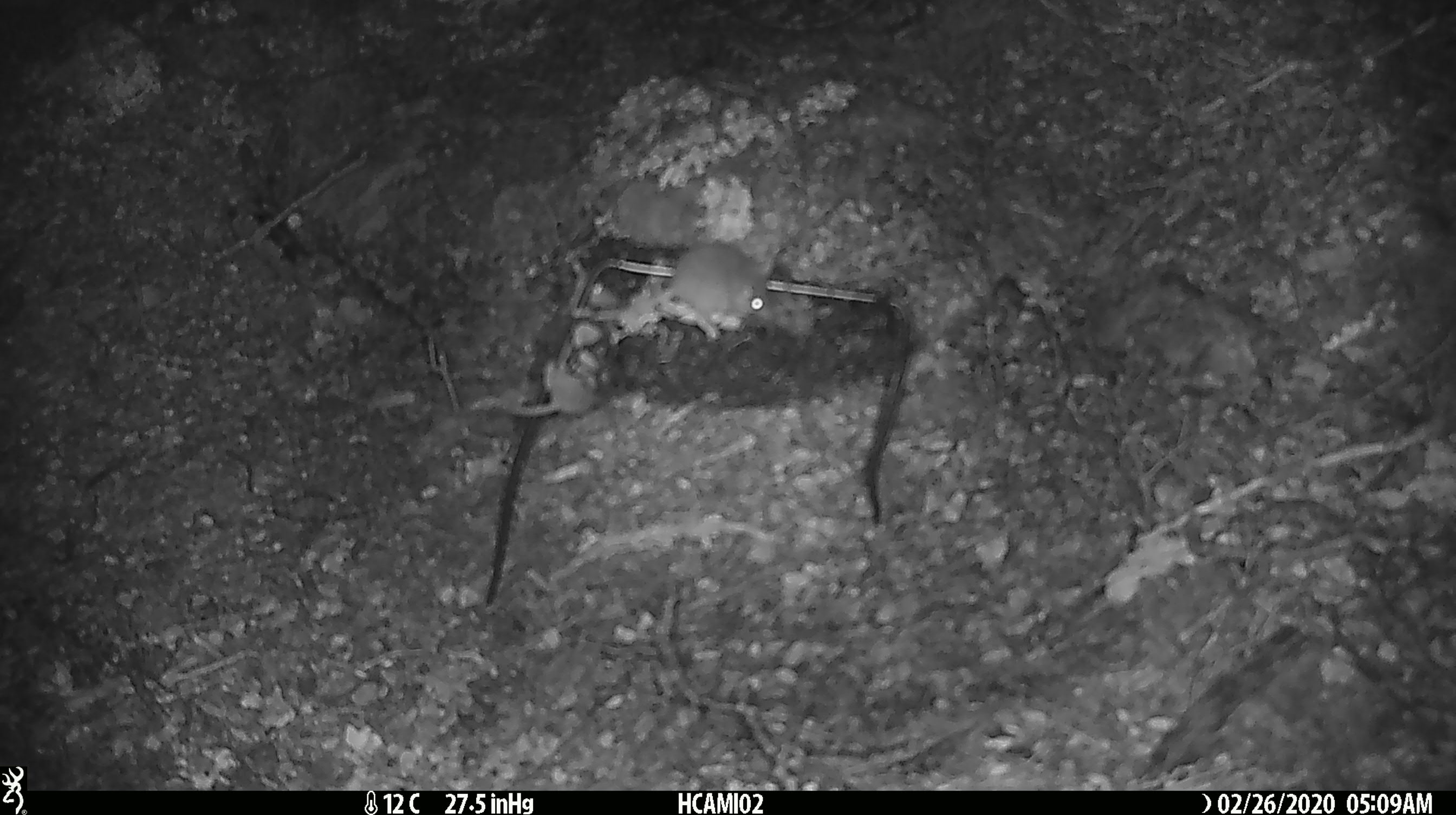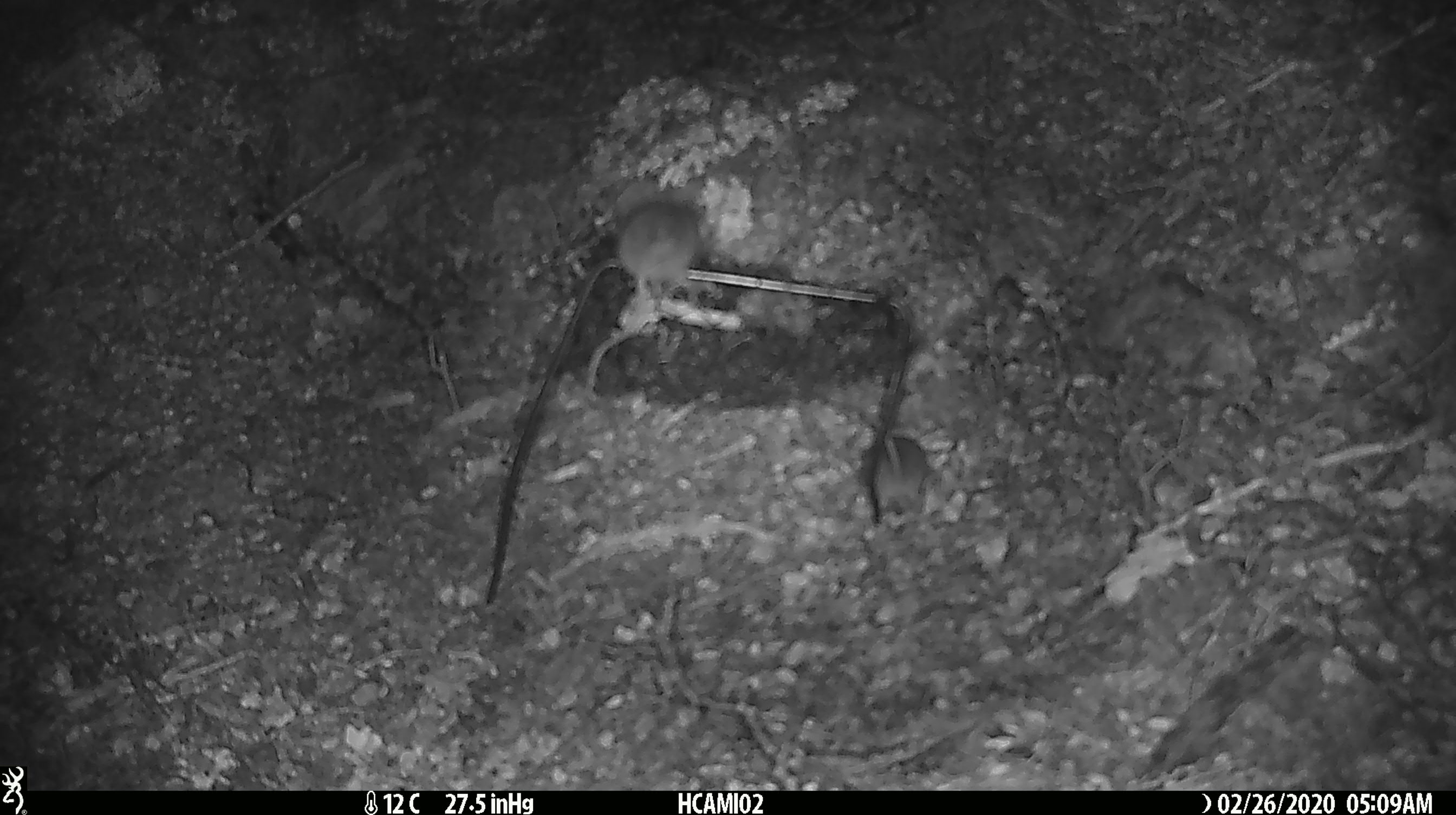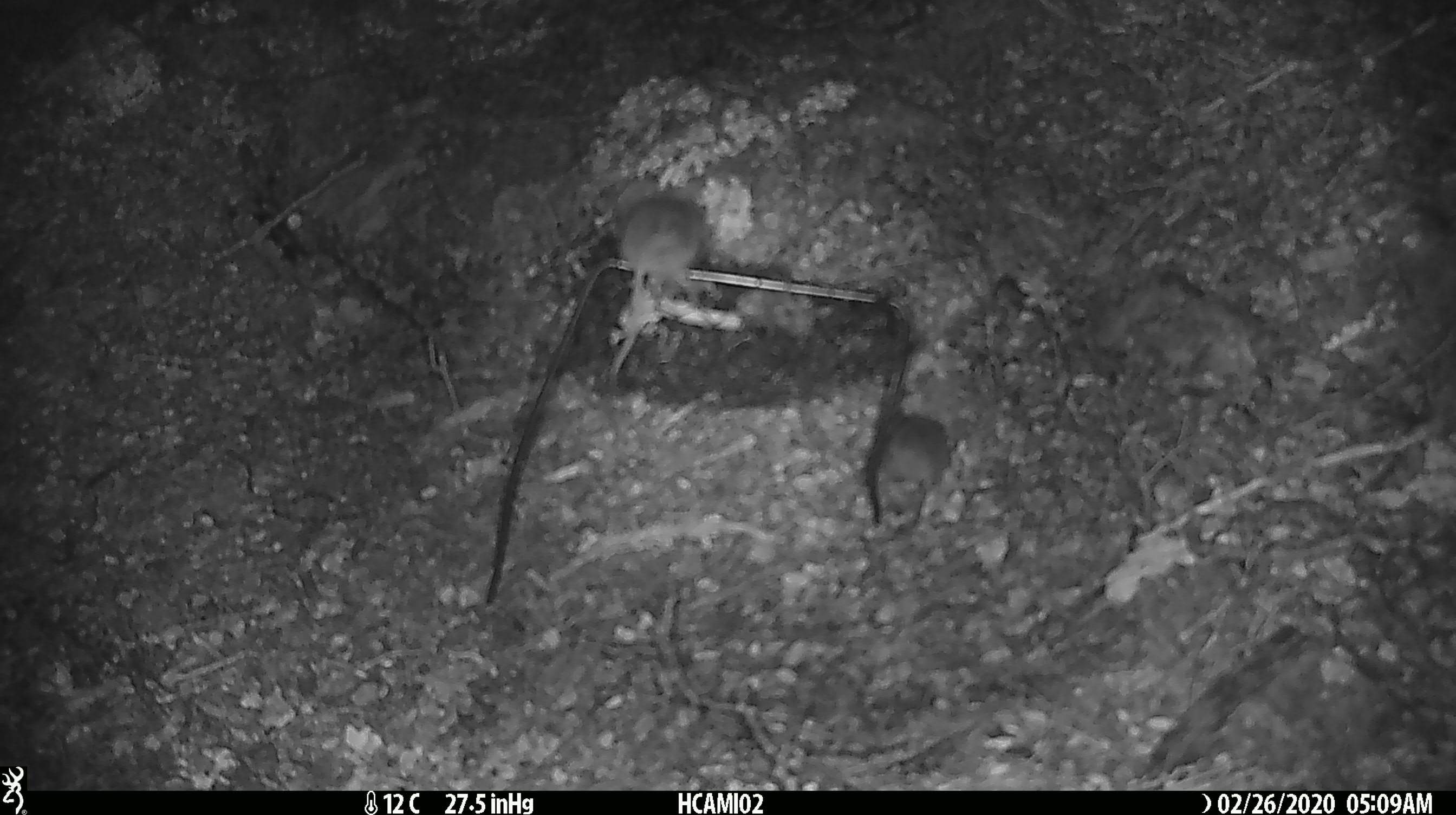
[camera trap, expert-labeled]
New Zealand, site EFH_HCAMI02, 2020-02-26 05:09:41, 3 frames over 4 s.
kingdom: Animalia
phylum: Chordata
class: Mammalia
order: Rodentia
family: Muridae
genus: Mus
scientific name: Mus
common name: mouse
Mouse (Mus).